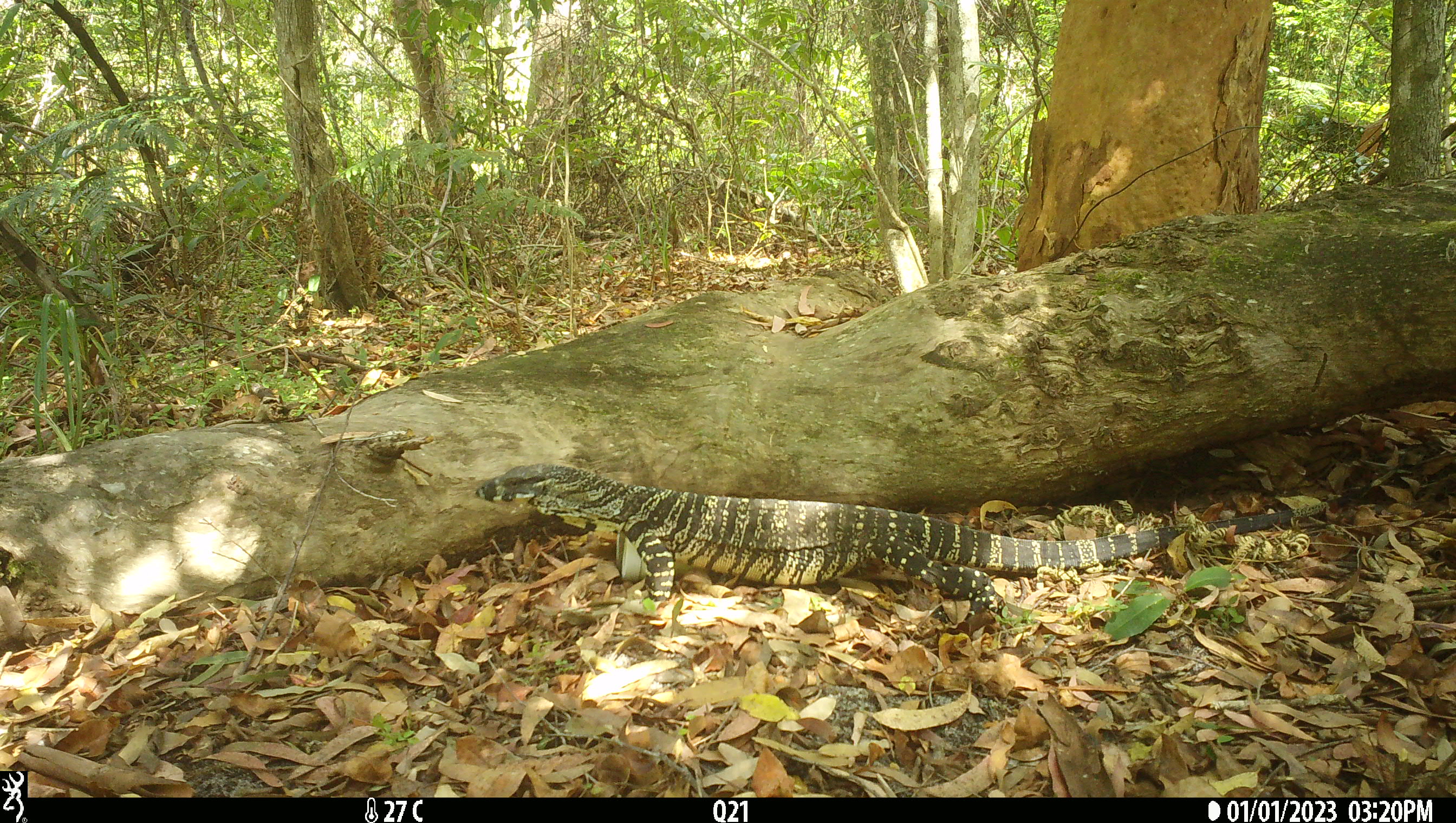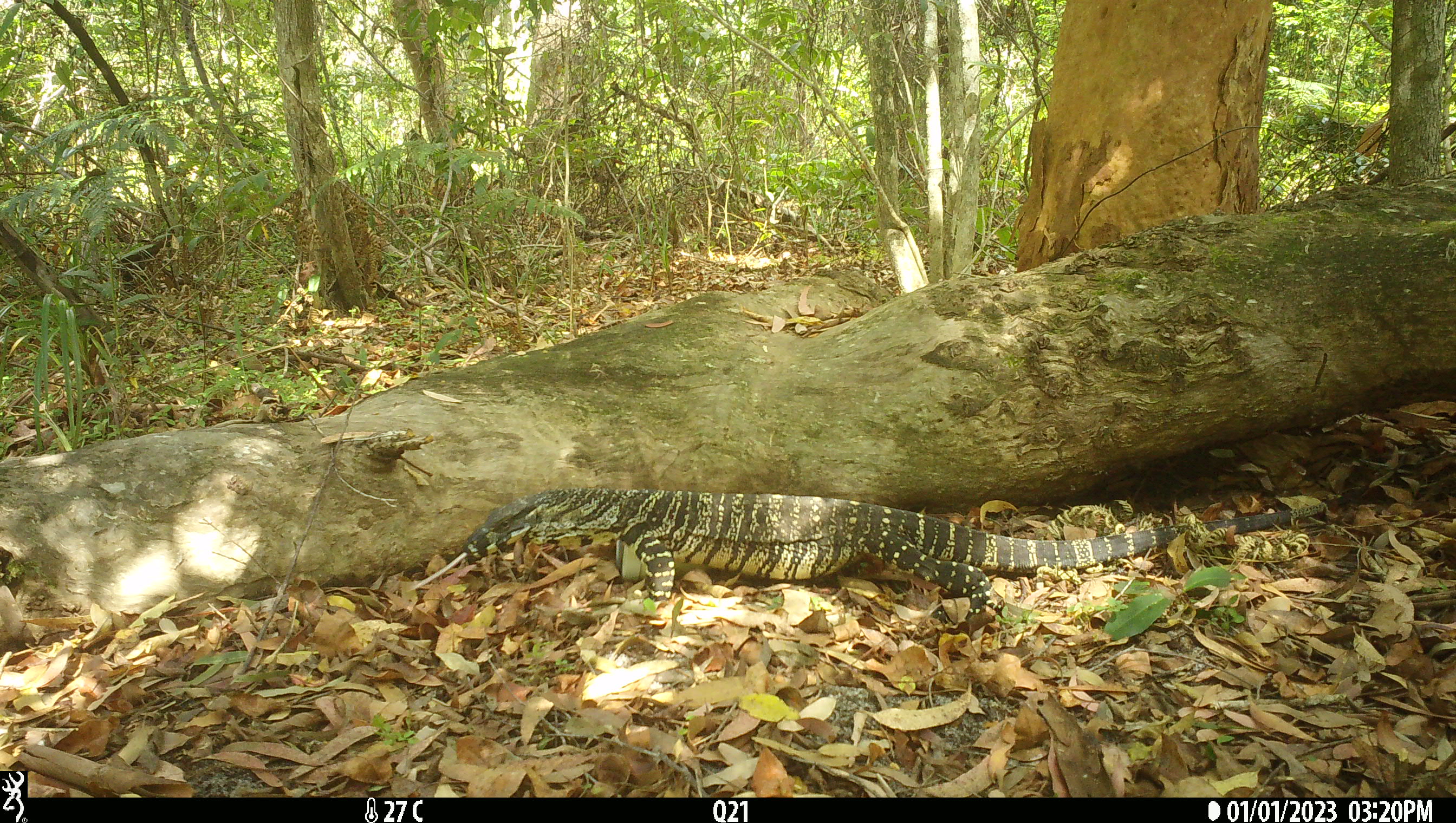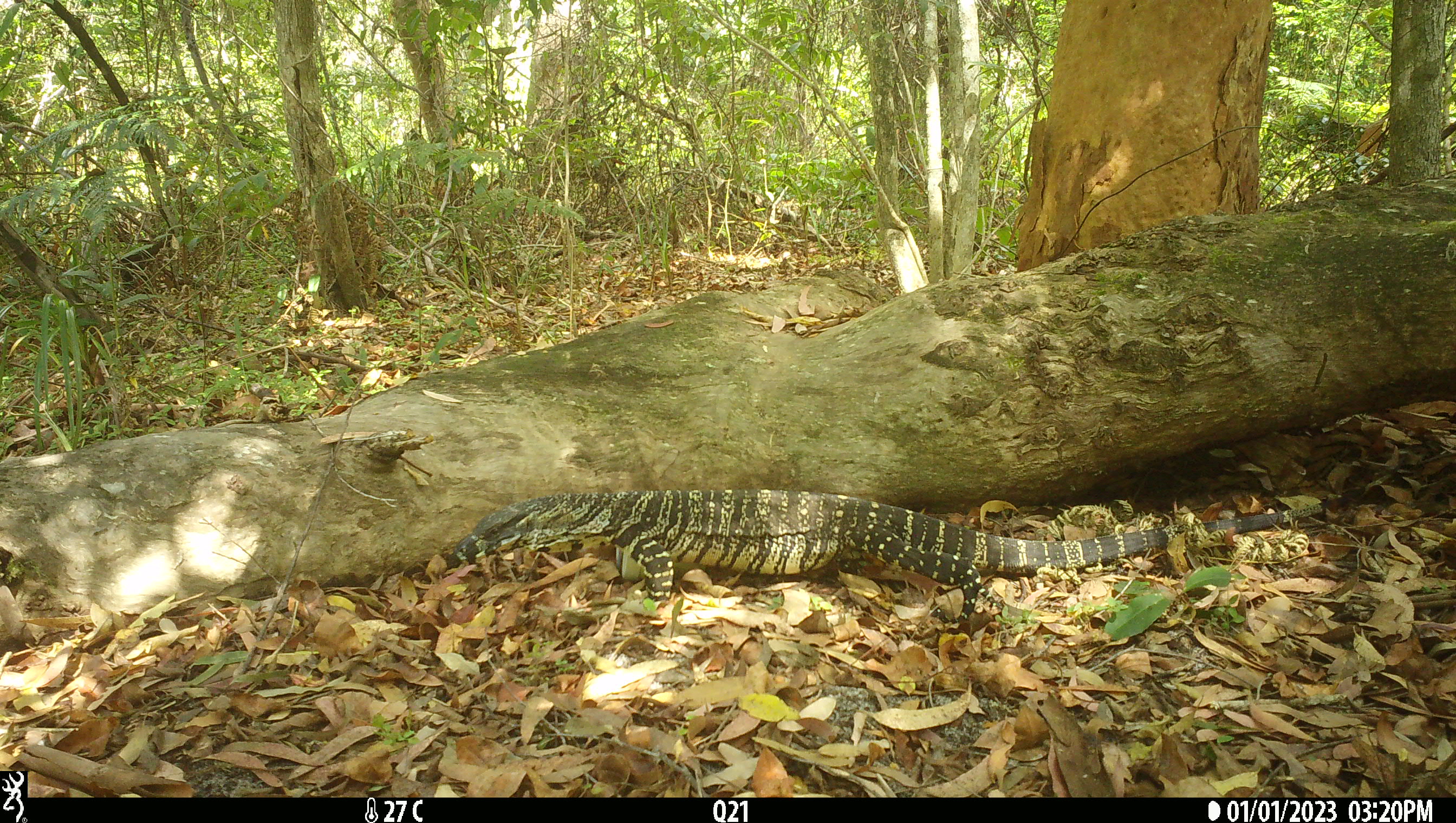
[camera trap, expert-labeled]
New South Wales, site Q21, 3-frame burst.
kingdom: Animalia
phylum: Chordata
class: Reptilia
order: Squamata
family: Varanidae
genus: Varanus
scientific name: Varanus varius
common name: lace monitor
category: goanna